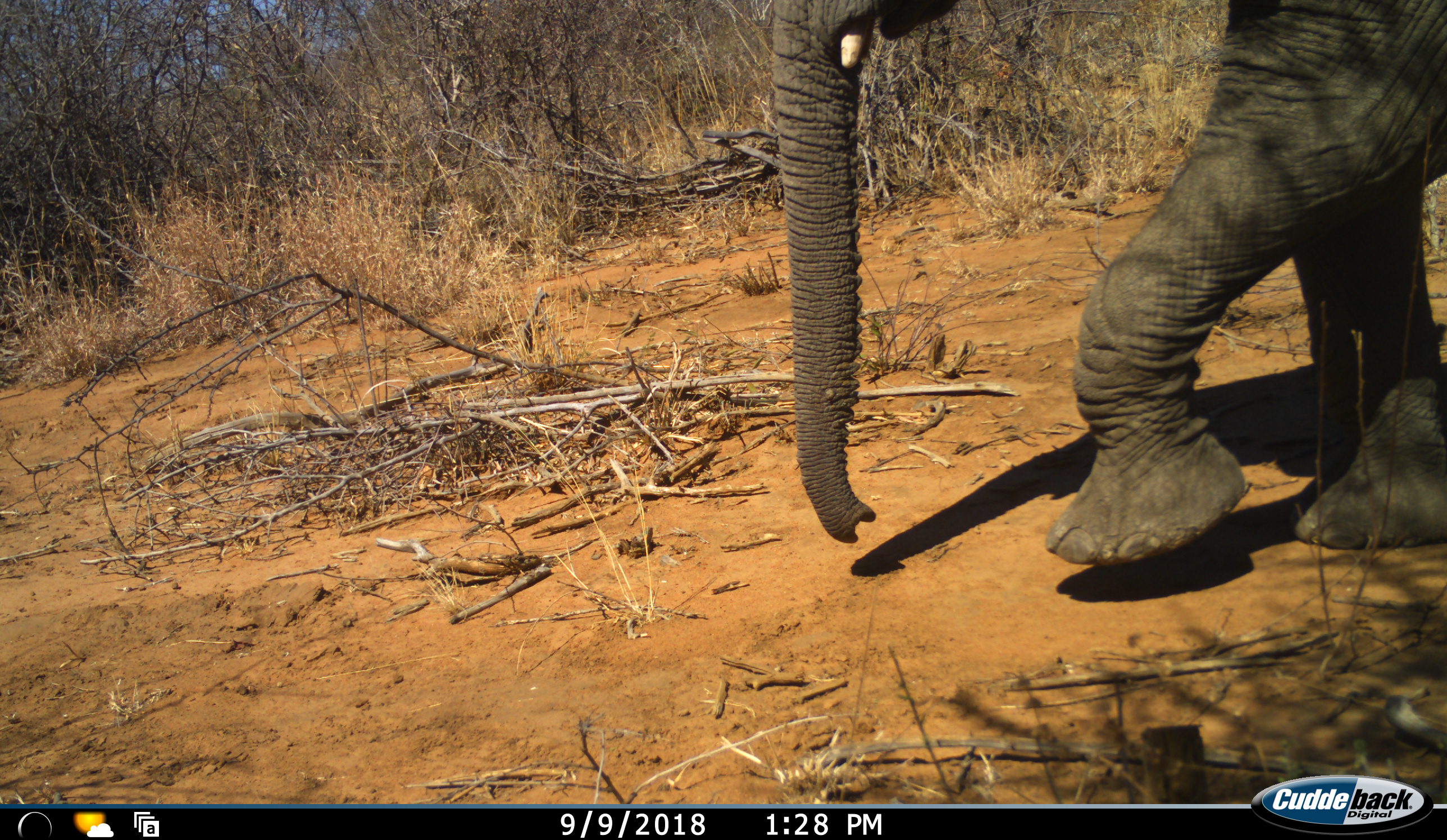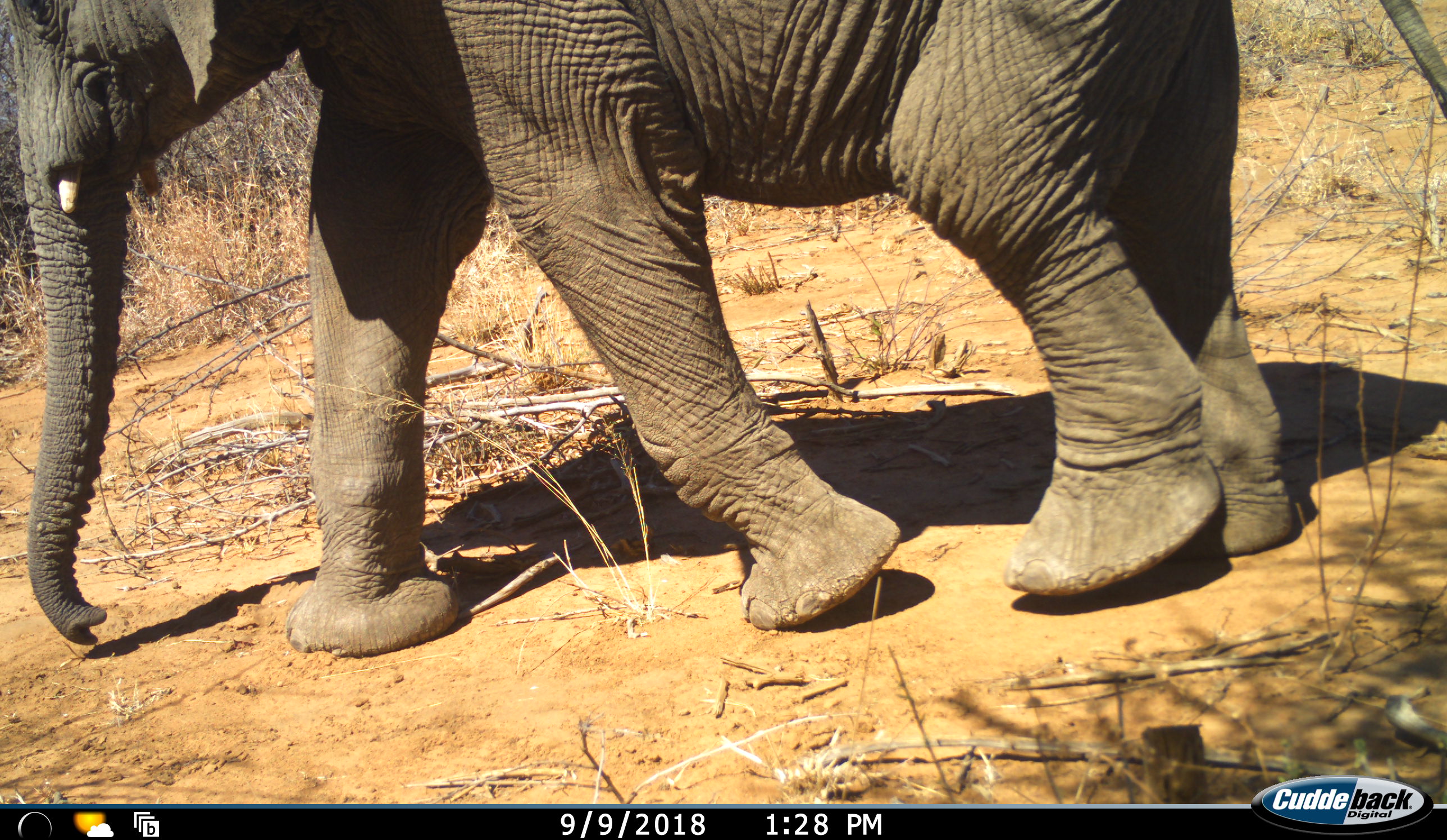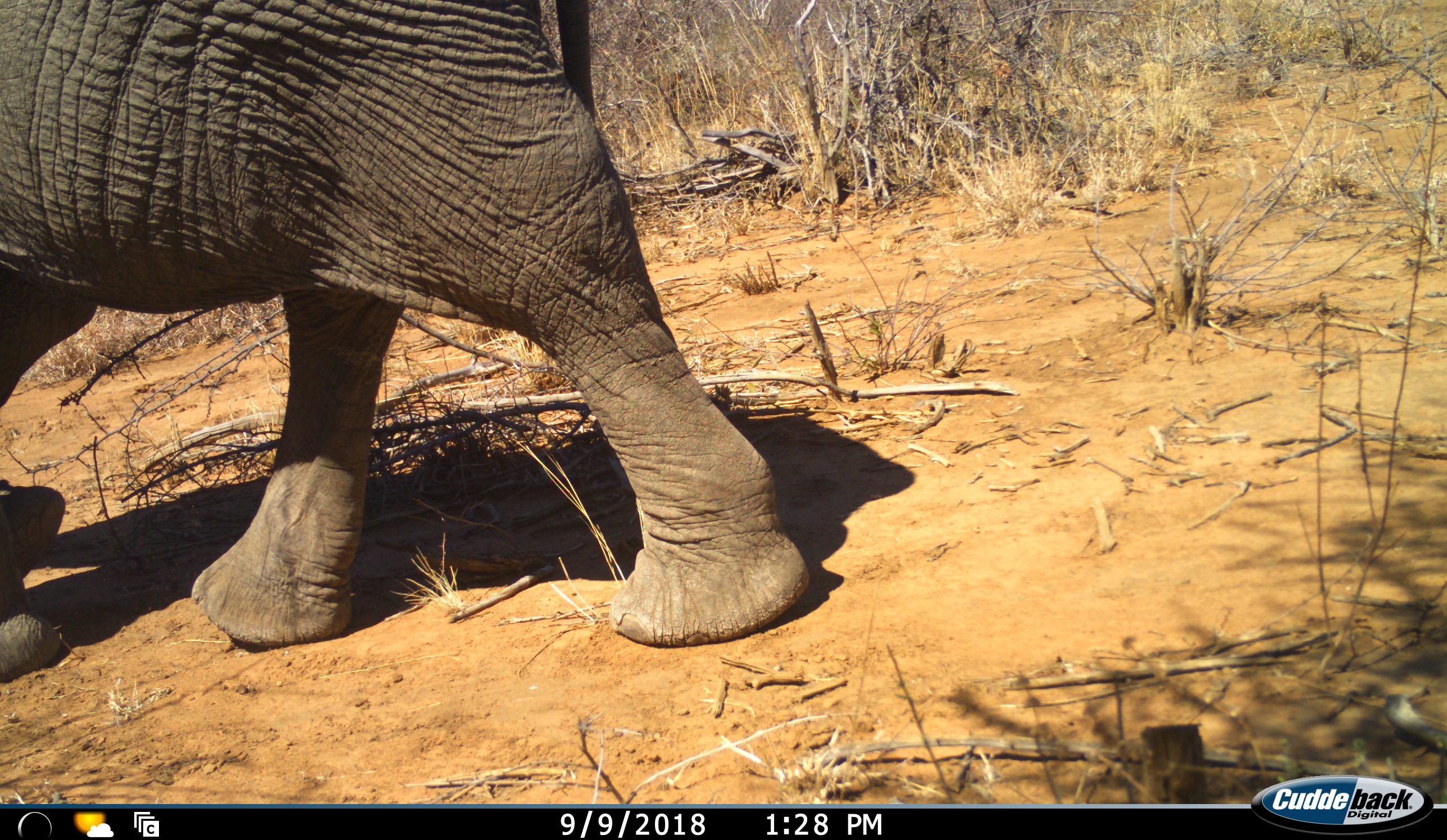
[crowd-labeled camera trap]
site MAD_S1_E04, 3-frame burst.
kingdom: Animalia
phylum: Chordata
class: Mammalia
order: Proboscidea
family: Elephantidae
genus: Loxodonta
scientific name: Loxodonta africana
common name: african bush elephant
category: elephant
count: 1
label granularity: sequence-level